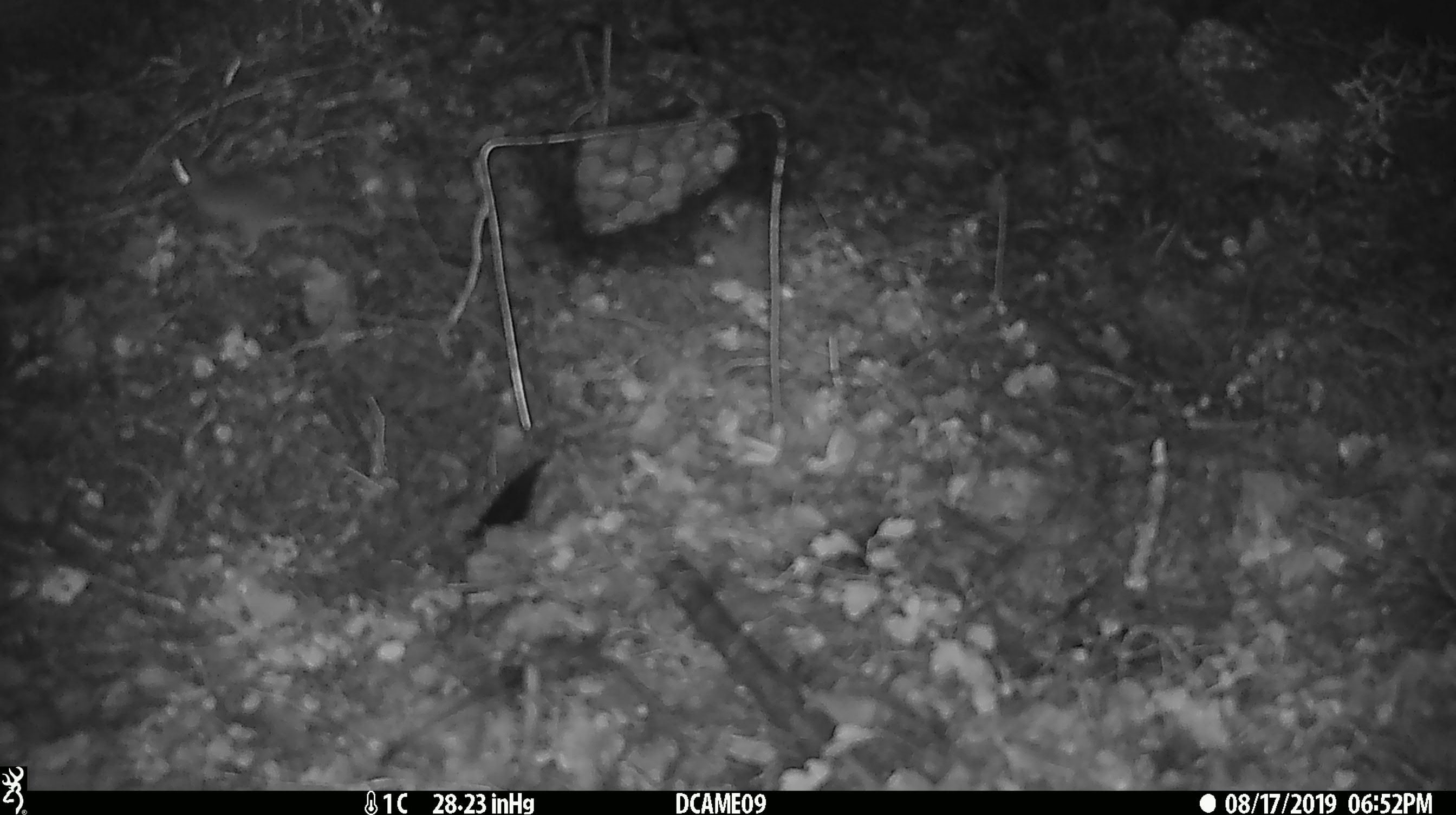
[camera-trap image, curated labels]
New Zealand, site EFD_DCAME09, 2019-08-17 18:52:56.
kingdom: Animalia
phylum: Chordata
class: Mammalia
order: Rodentia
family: Muridae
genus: Mus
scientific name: Mus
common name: mouse